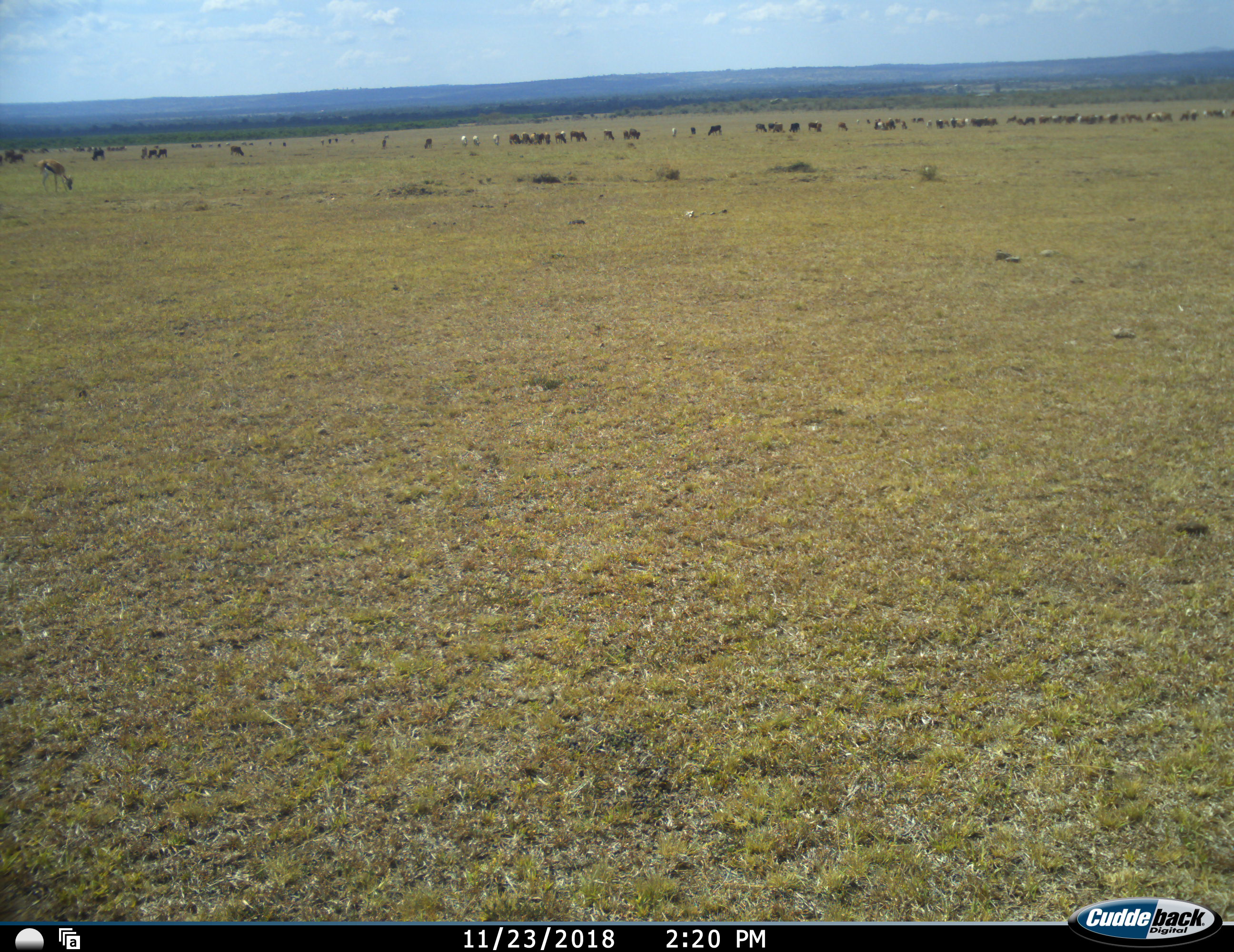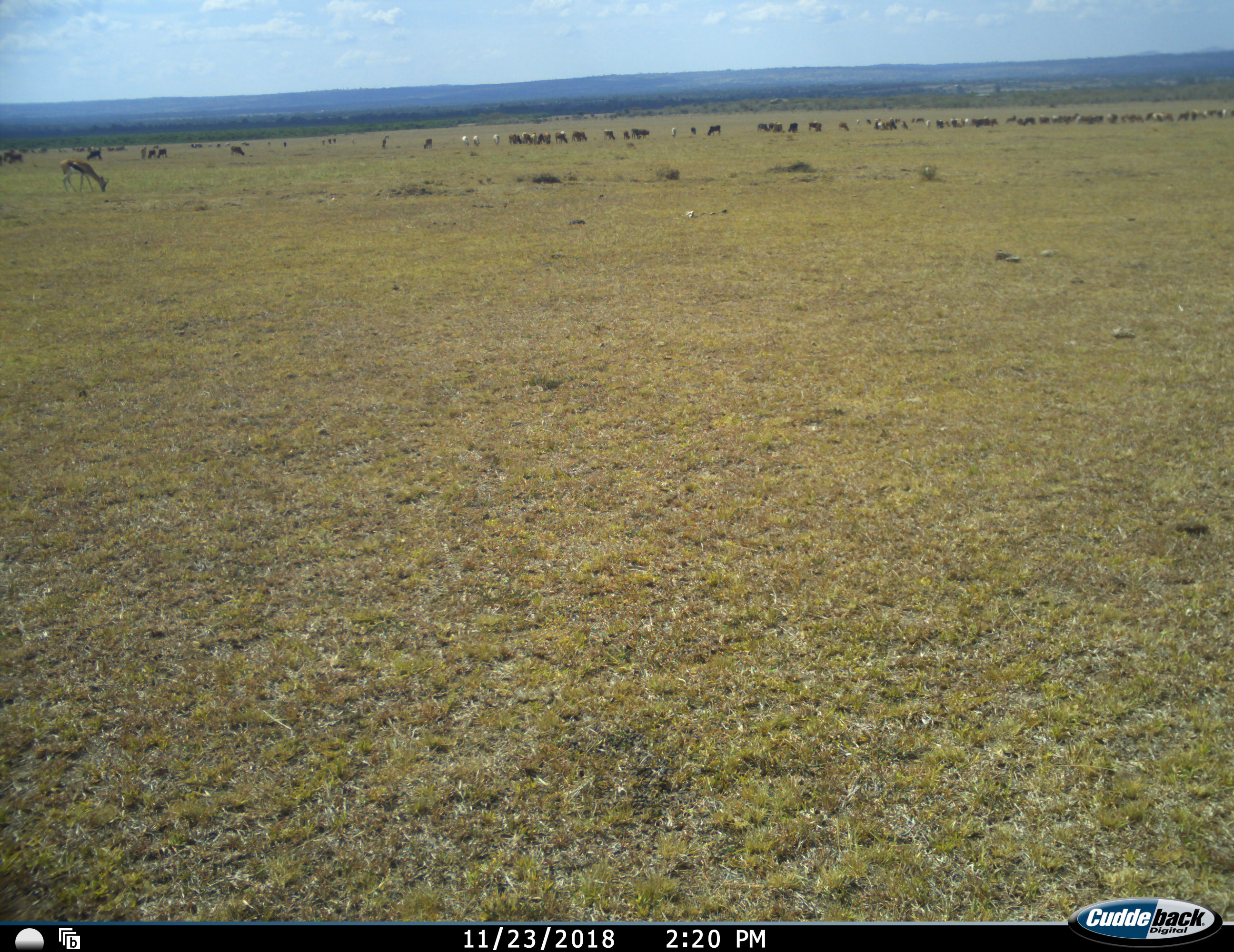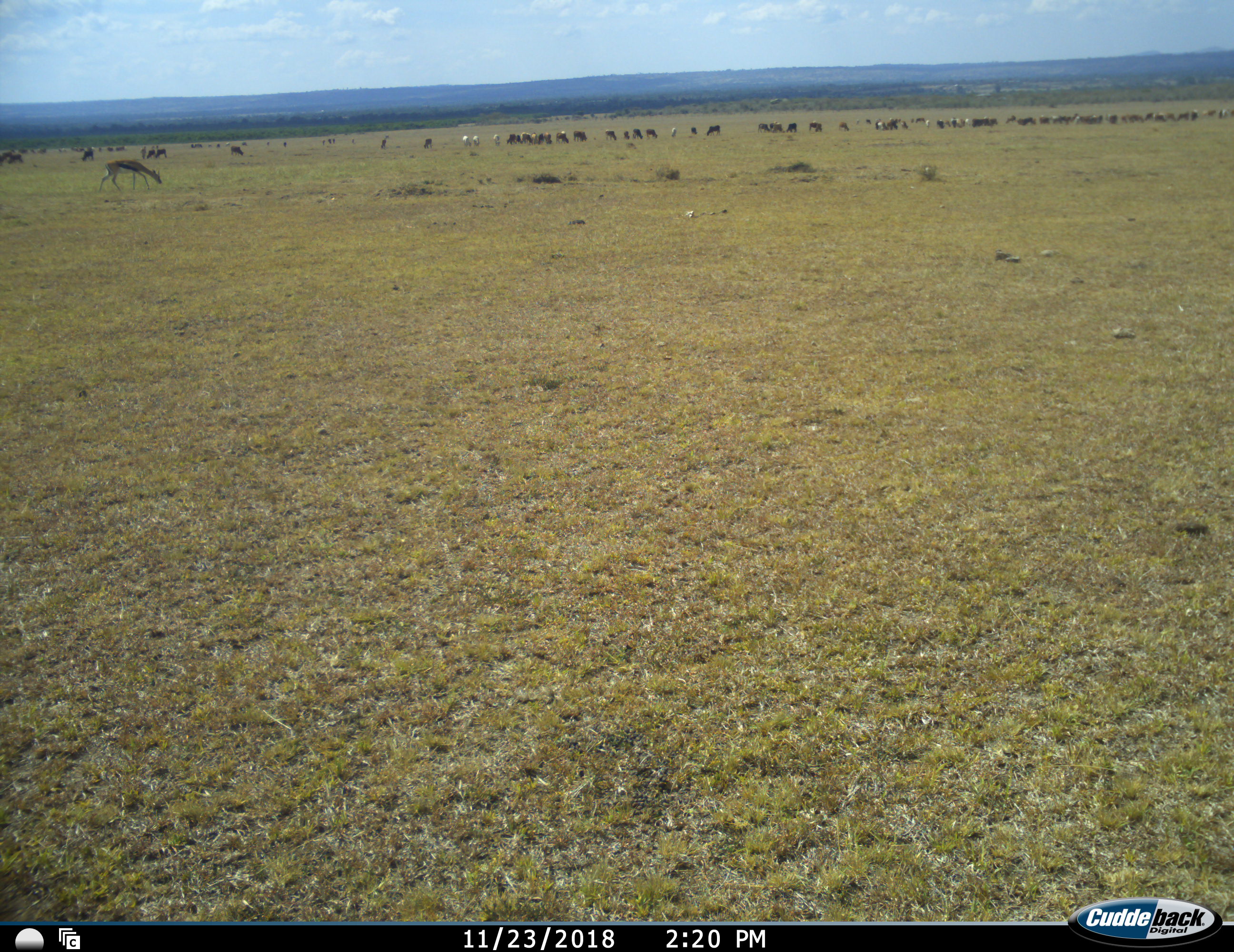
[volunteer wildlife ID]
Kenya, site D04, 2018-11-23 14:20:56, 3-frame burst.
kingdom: Animalia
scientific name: Animalia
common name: animal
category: domesticanimal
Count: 51+.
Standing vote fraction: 14%.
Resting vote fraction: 0%.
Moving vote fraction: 0%.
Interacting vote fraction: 0%.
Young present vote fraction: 14%.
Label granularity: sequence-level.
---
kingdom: Animalia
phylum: Chordata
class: Mammalia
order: Artiodactyla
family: Bovidae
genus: Eudorcas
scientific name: Eudorcas thomsonii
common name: thomson's gazelle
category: gazellethomsons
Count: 1.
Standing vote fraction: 0%.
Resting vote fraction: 0%.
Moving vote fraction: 29%.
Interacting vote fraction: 14%.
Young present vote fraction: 0%.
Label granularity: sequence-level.